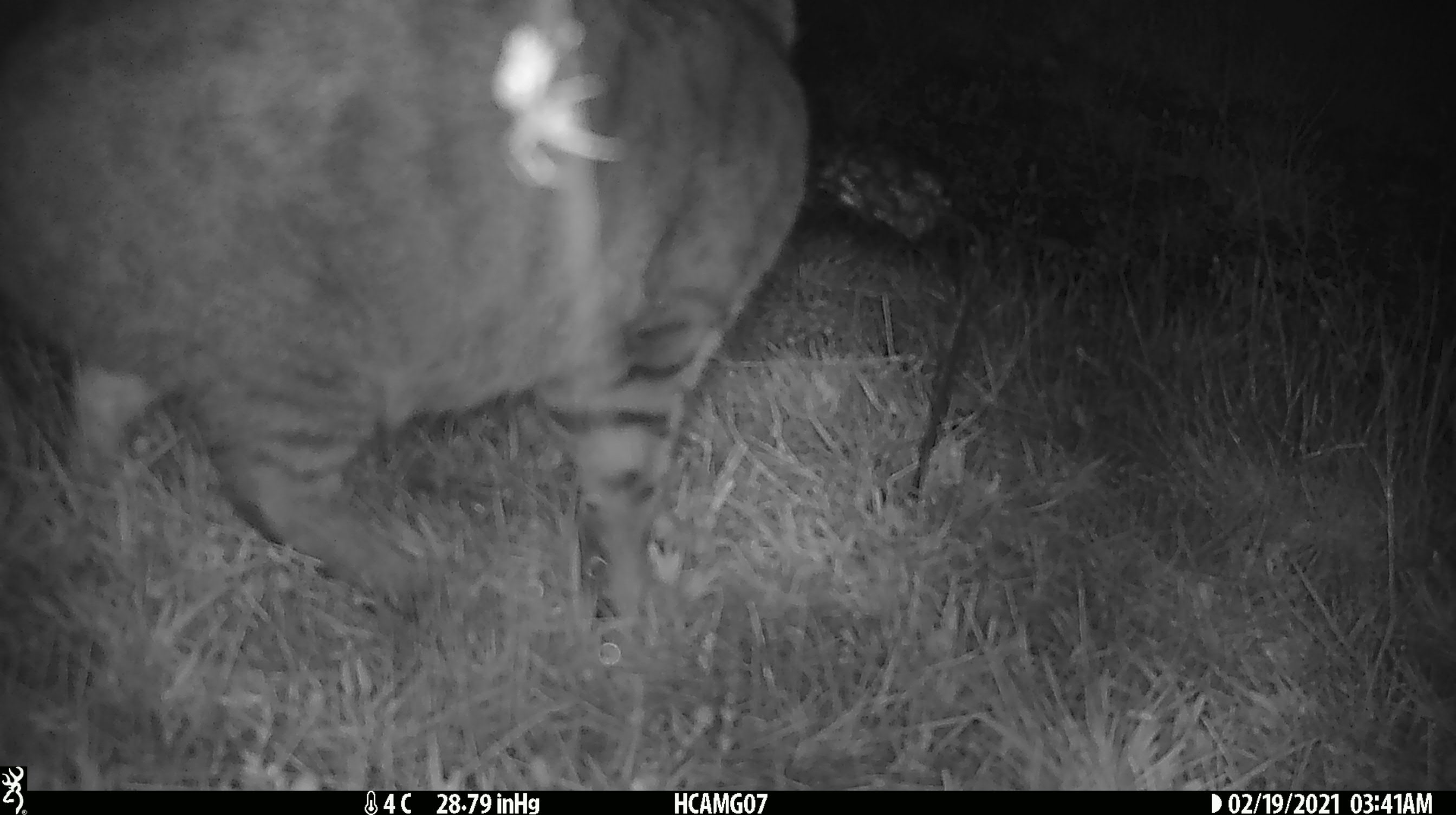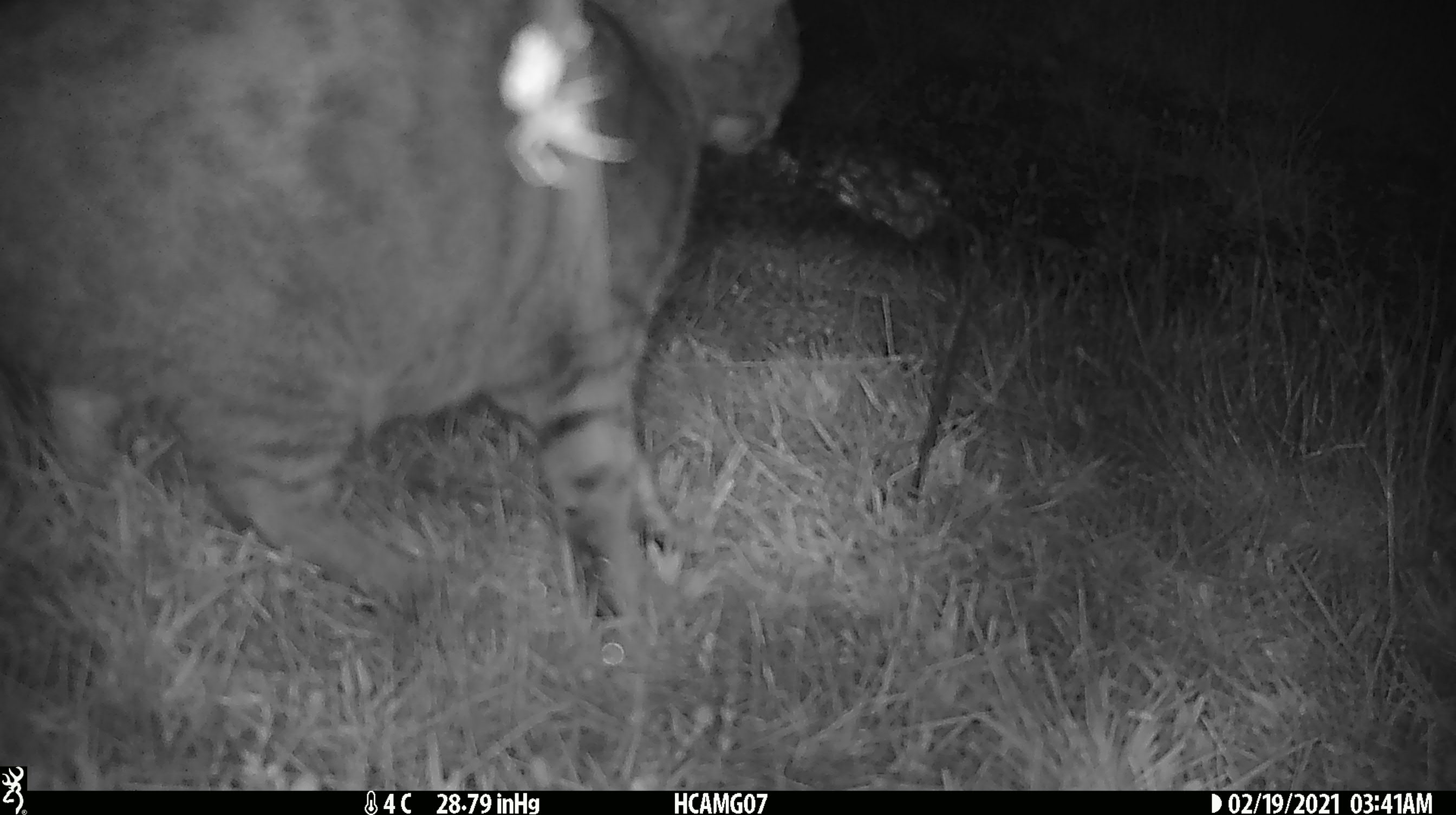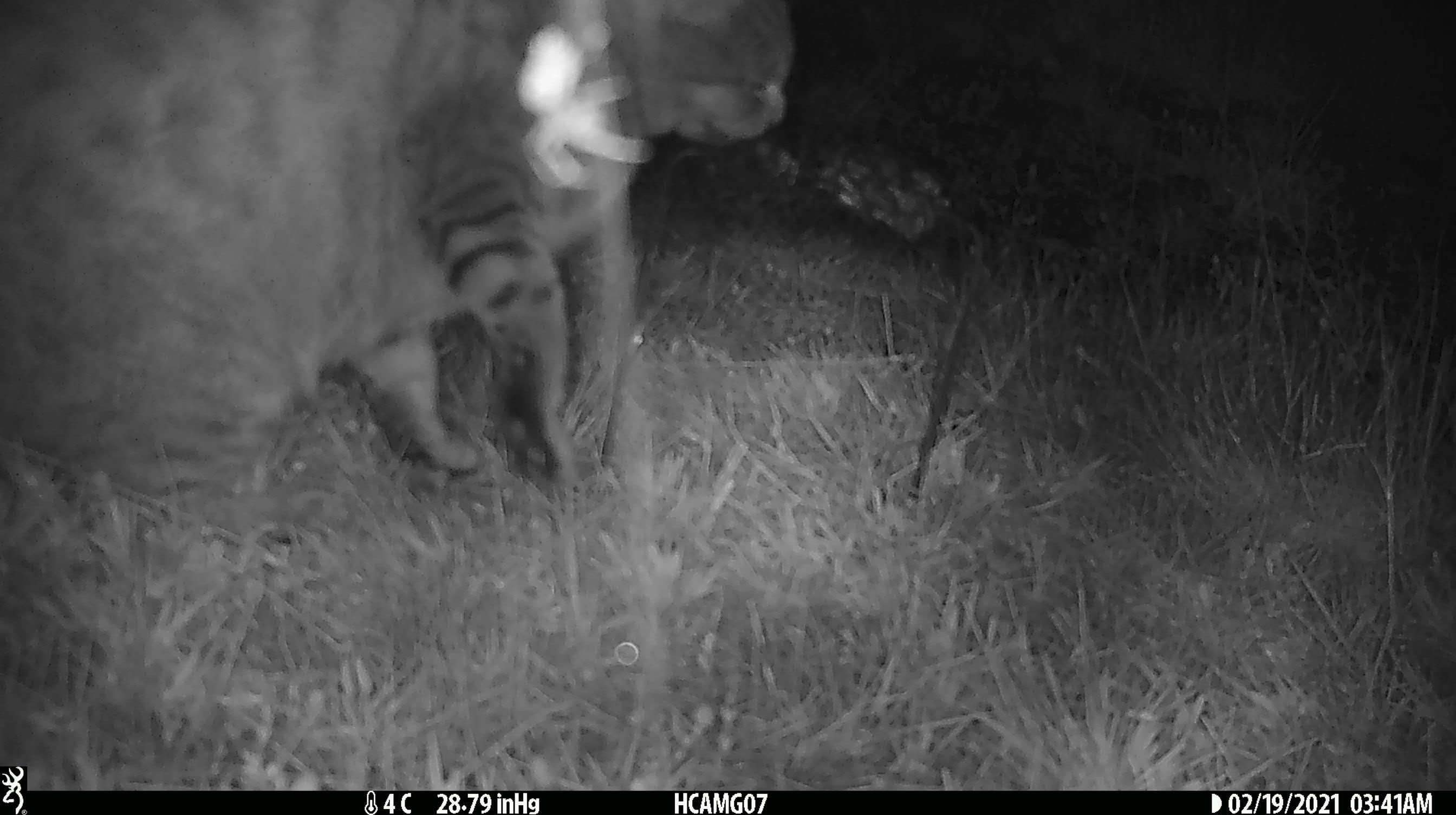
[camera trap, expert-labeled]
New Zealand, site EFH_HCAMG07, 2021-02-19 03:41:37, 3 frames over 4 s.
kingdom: Animalia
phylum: Chordata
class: Mammalia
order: Carnivora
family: Felidae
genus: Felis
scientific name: Felis catus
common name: domestic cat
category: cat